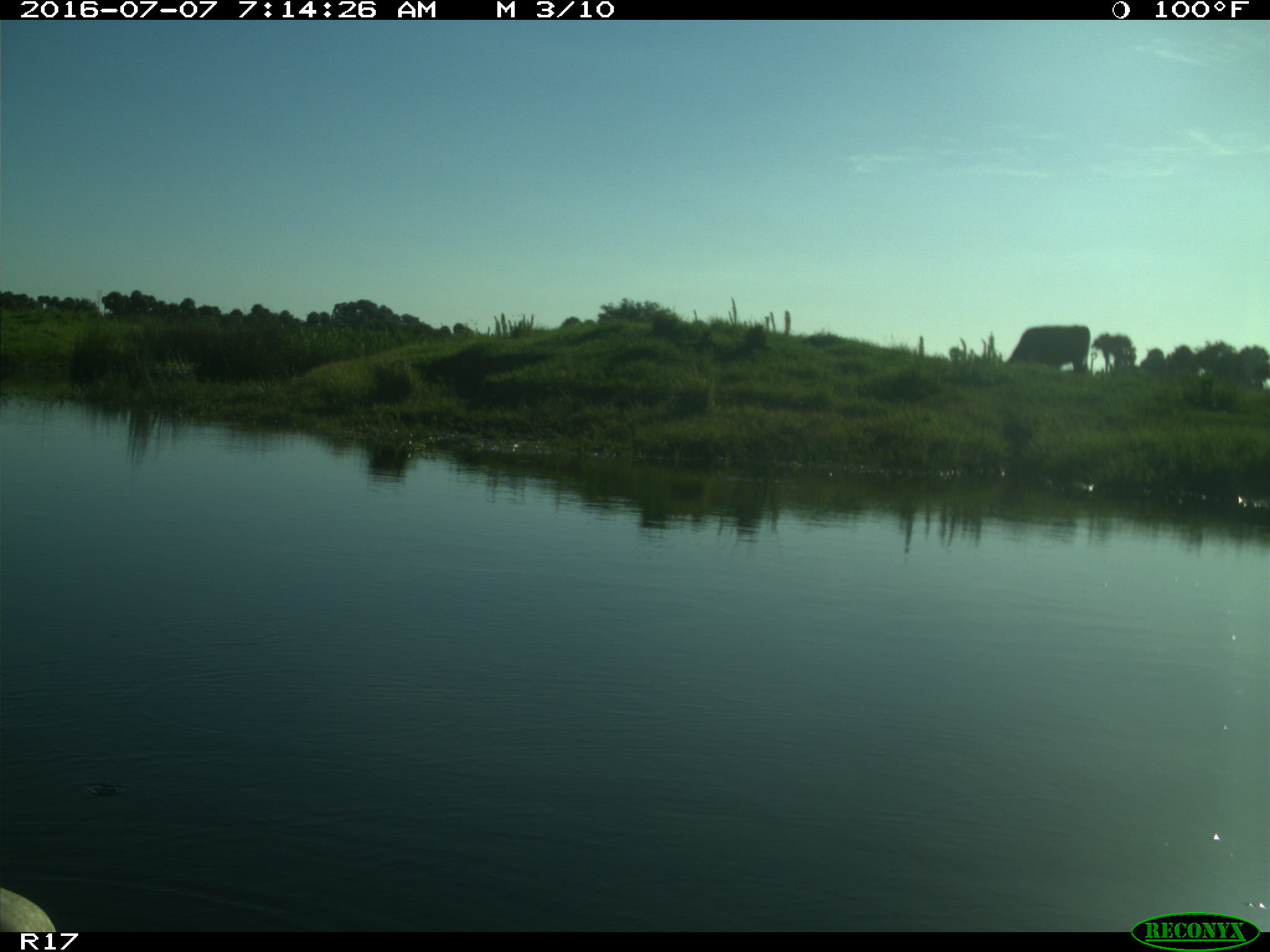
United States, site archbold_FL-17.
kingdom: Animalia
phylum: Chordata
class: Mammalia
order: Artiodactyla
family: Bovidae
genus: Bos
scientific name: Bos taurus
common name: domestic cow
Bos taurus (domestic cow).